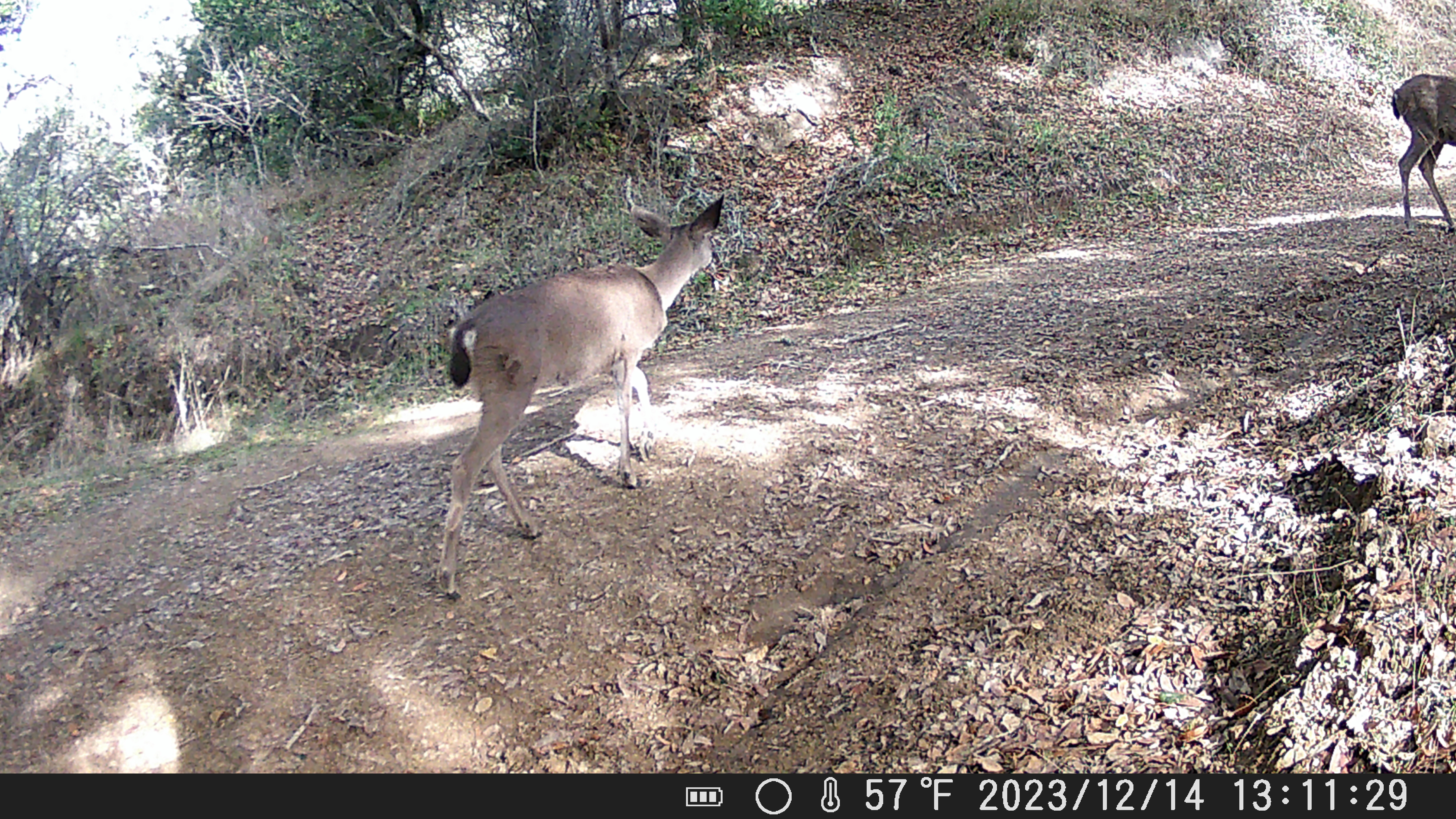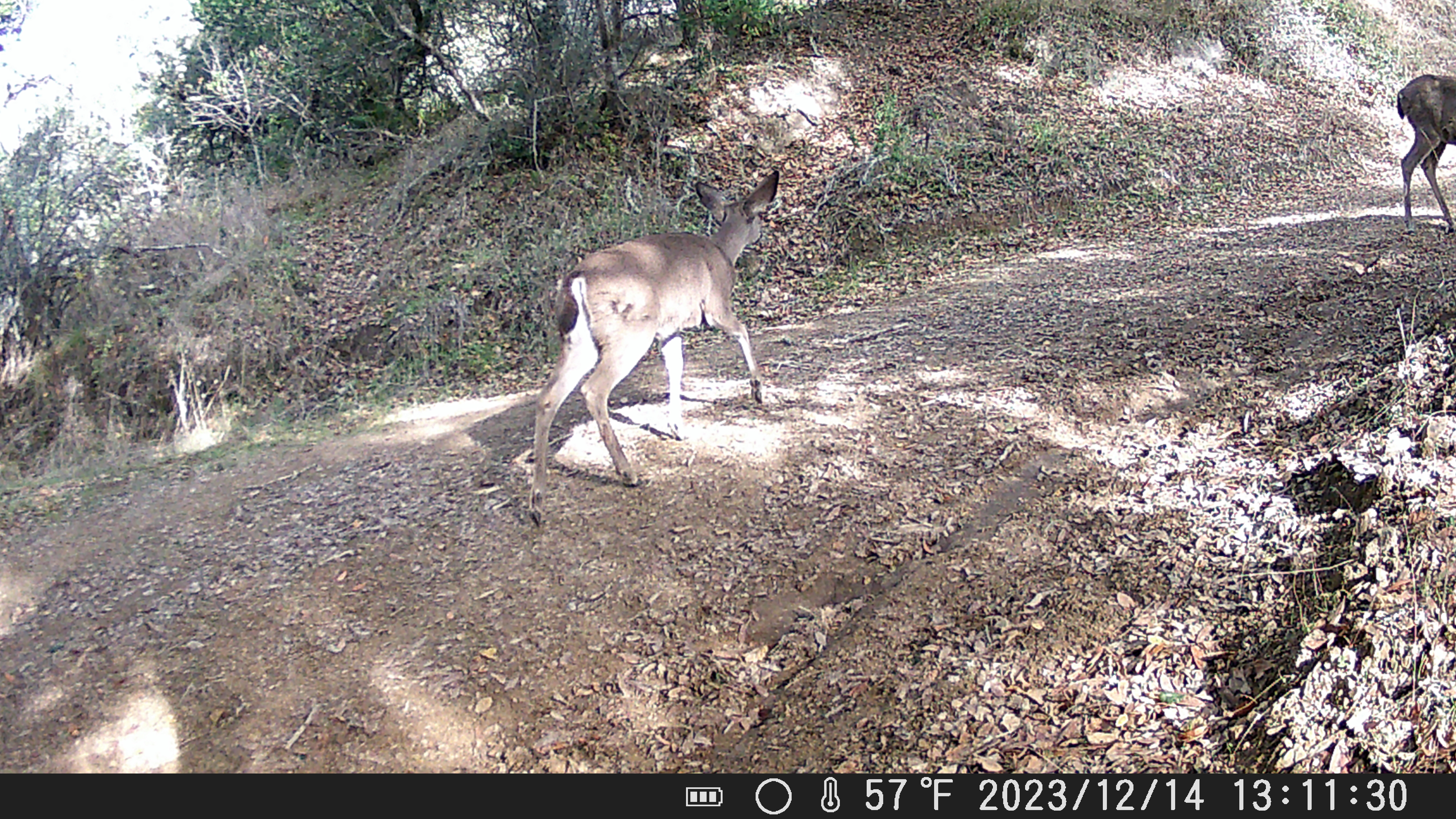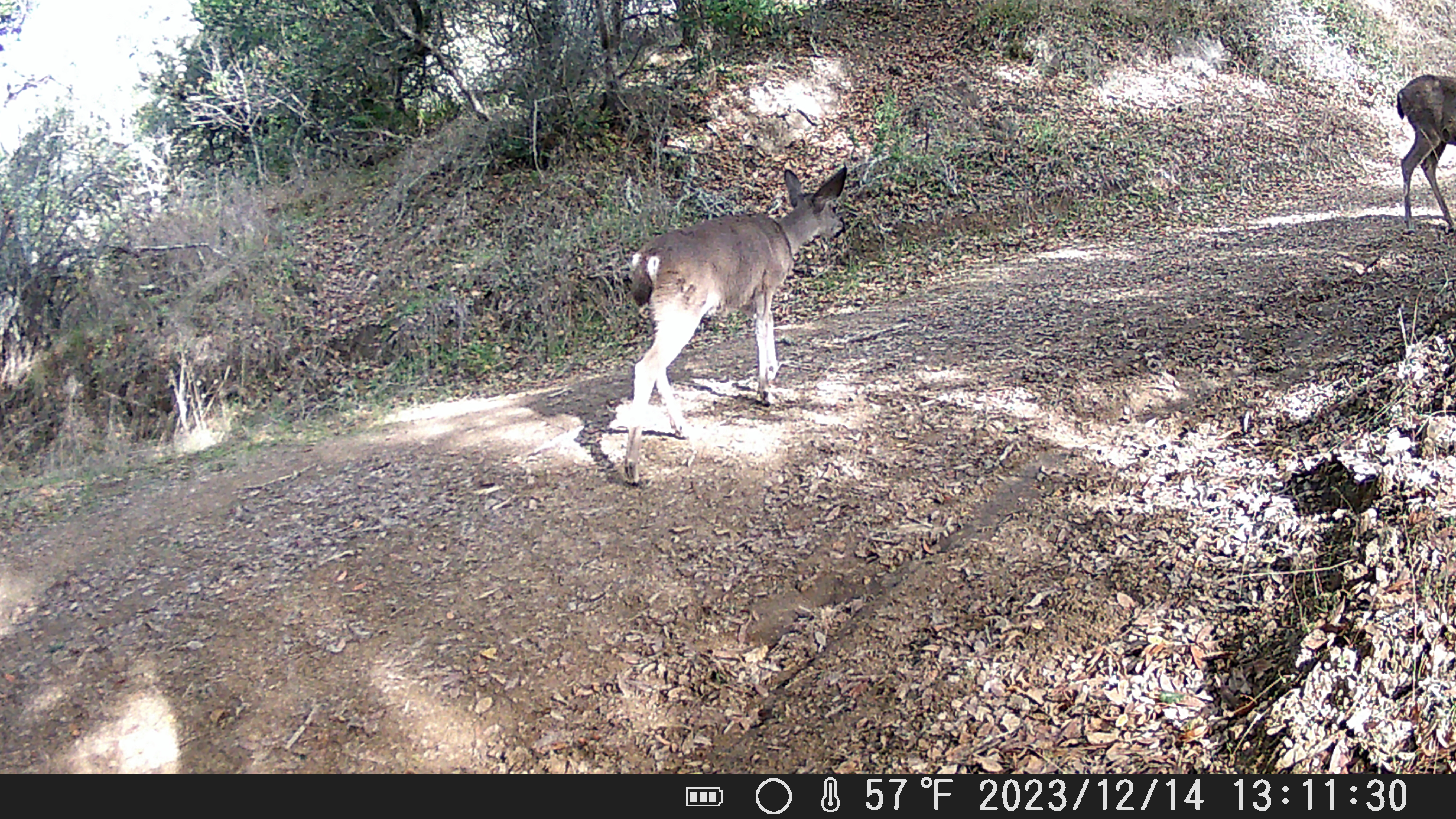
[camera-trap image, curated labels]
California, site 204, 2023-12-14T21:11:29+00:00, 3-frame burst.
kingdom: Animalia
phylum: Chordata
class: Mammalia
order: Artiodactyla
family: Cervidae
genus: Odocoileus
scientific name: Odocoileus hemionus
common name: mule deer